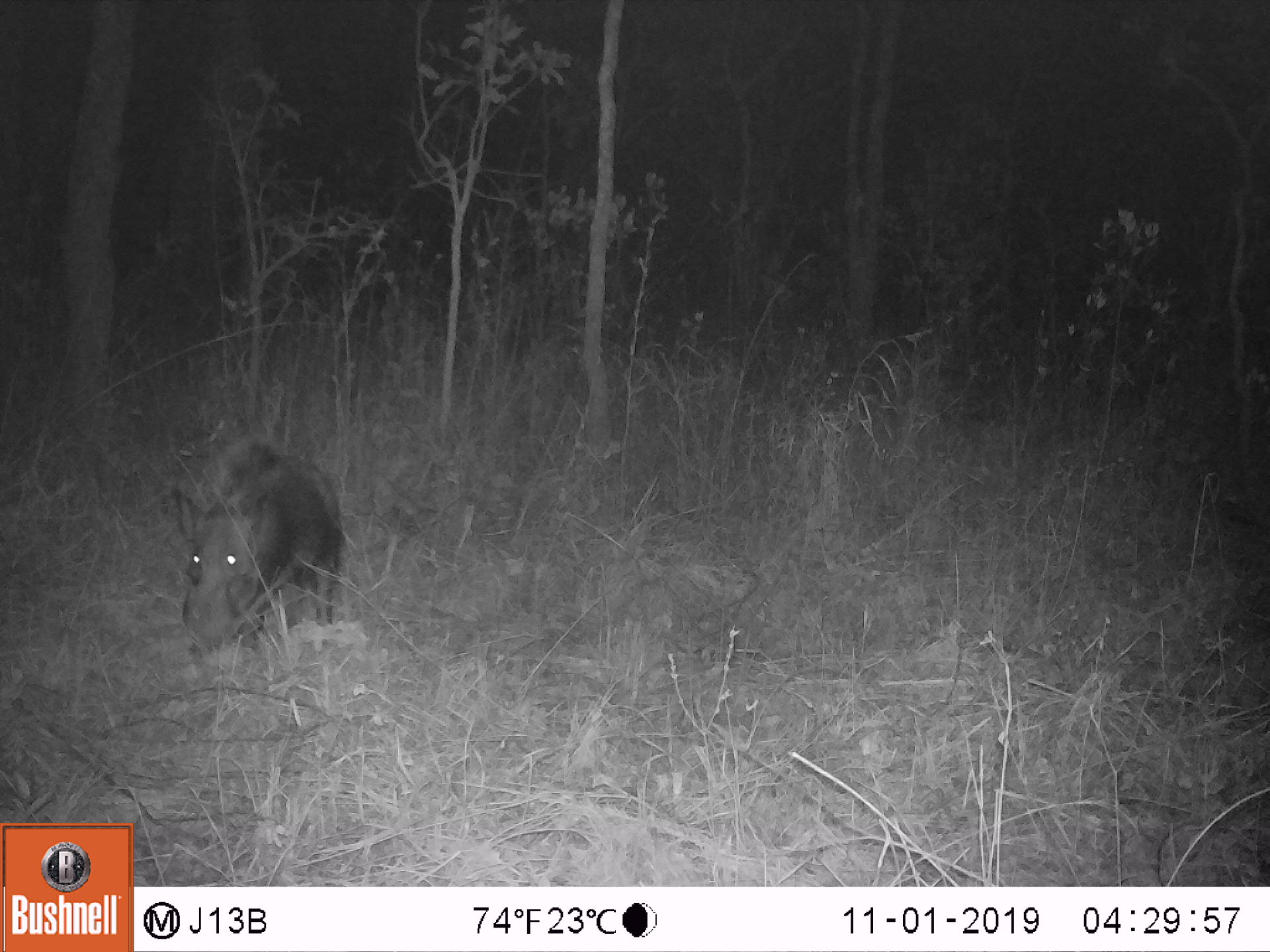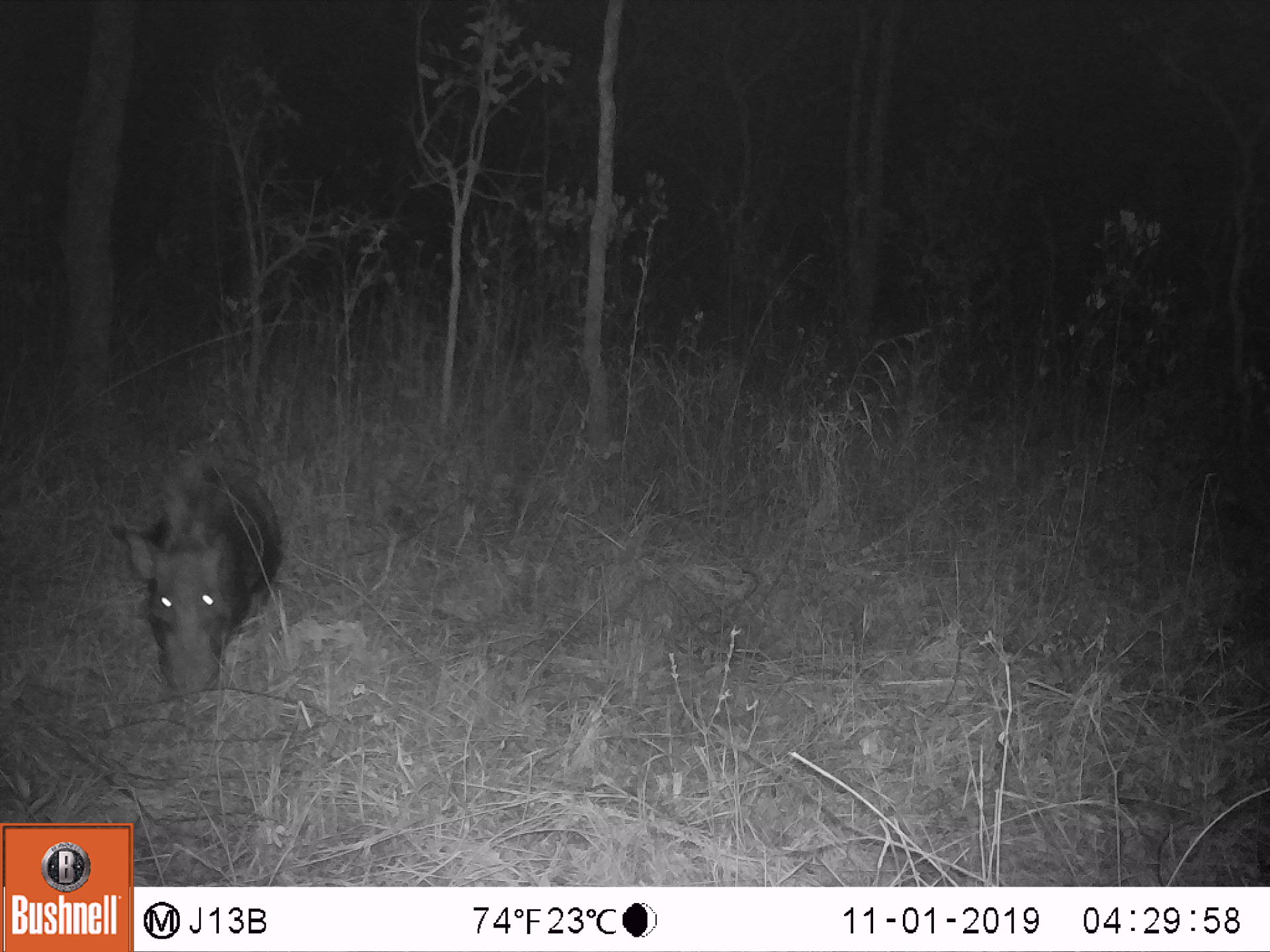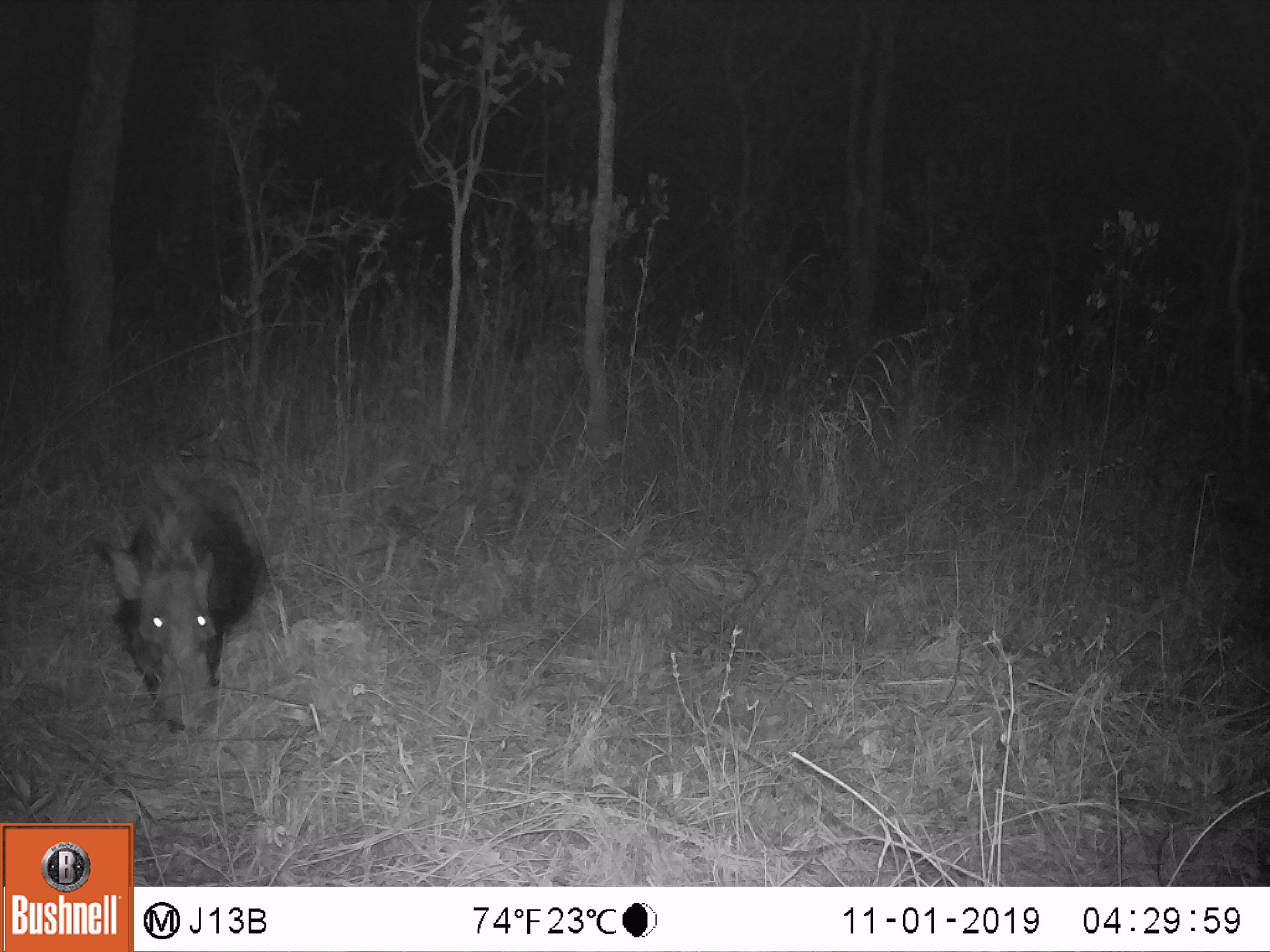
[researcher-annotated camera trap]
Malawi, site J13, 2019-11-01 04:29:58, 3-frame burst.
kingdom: Animalia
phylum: Chordata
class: Mammalia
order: Artiodactyla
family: Suidae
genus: Potamochoerus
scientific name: Potamochoerus larvatus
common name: bushpig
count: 1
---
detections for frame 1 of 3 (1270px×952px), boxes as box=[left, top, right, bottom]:
bushpig: box=[166, 432, 353, 669]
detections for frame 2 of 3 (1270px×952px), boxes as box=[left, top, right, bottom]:
bushpig: box=[106, 450, 292, 729]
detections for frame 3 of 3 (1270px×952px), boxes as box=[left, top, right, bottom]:
bushpig: box=[78, 456, 281, 753]